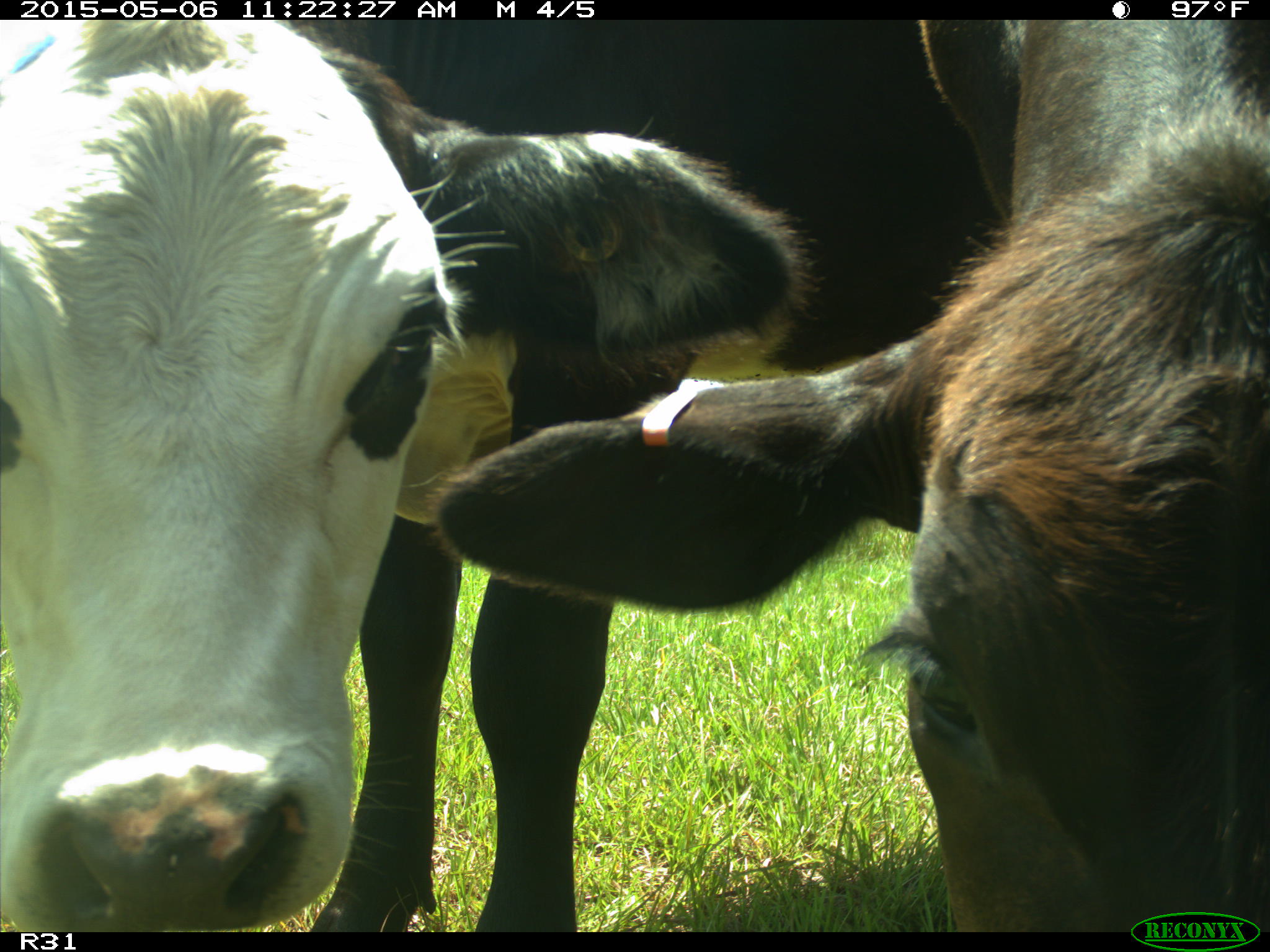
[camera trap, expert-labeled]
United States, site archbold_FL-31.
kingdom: Animalia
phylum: Chordata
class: Mammalia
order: Artiodactyla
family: Bovidae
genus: Bos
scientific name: Bos taurus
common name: domestic cow